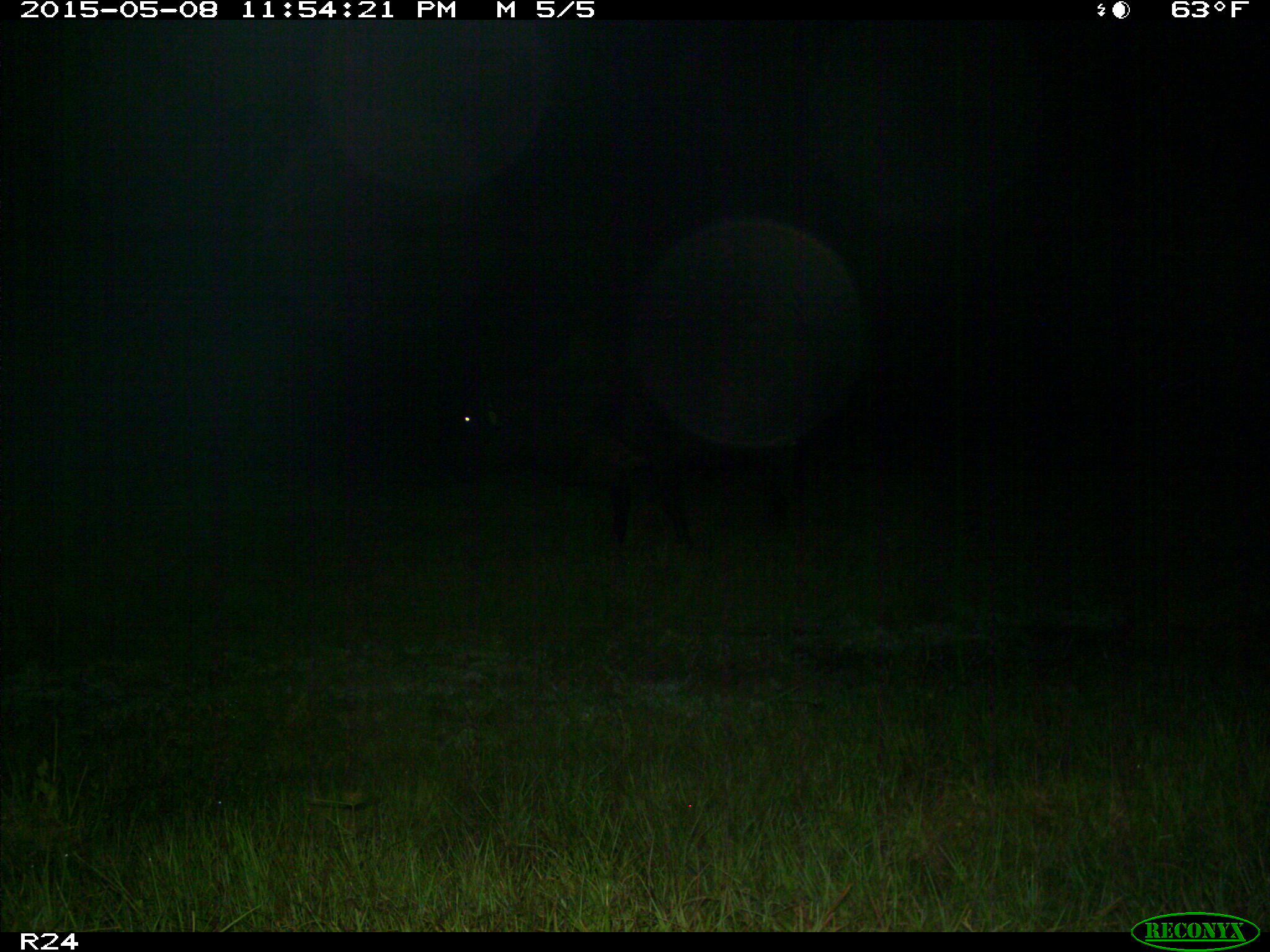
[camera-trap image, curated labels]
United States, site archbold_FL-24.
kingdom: Animalia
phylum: Chordata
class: Mammalia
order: Artiodactyla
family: Bovidae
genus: Bos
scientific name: Bos taurus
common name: domestic cow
Bos taurus (domestic cow).